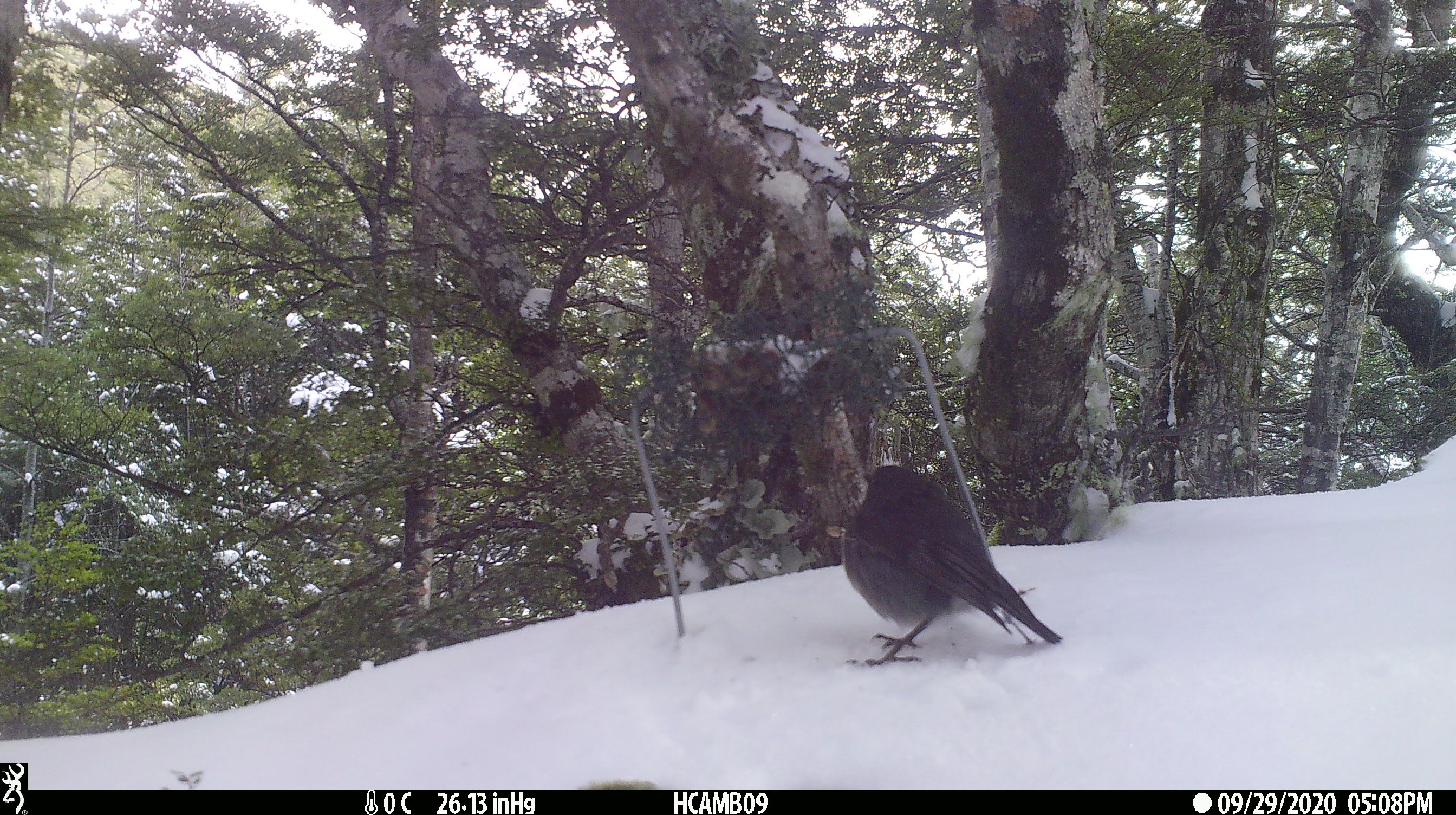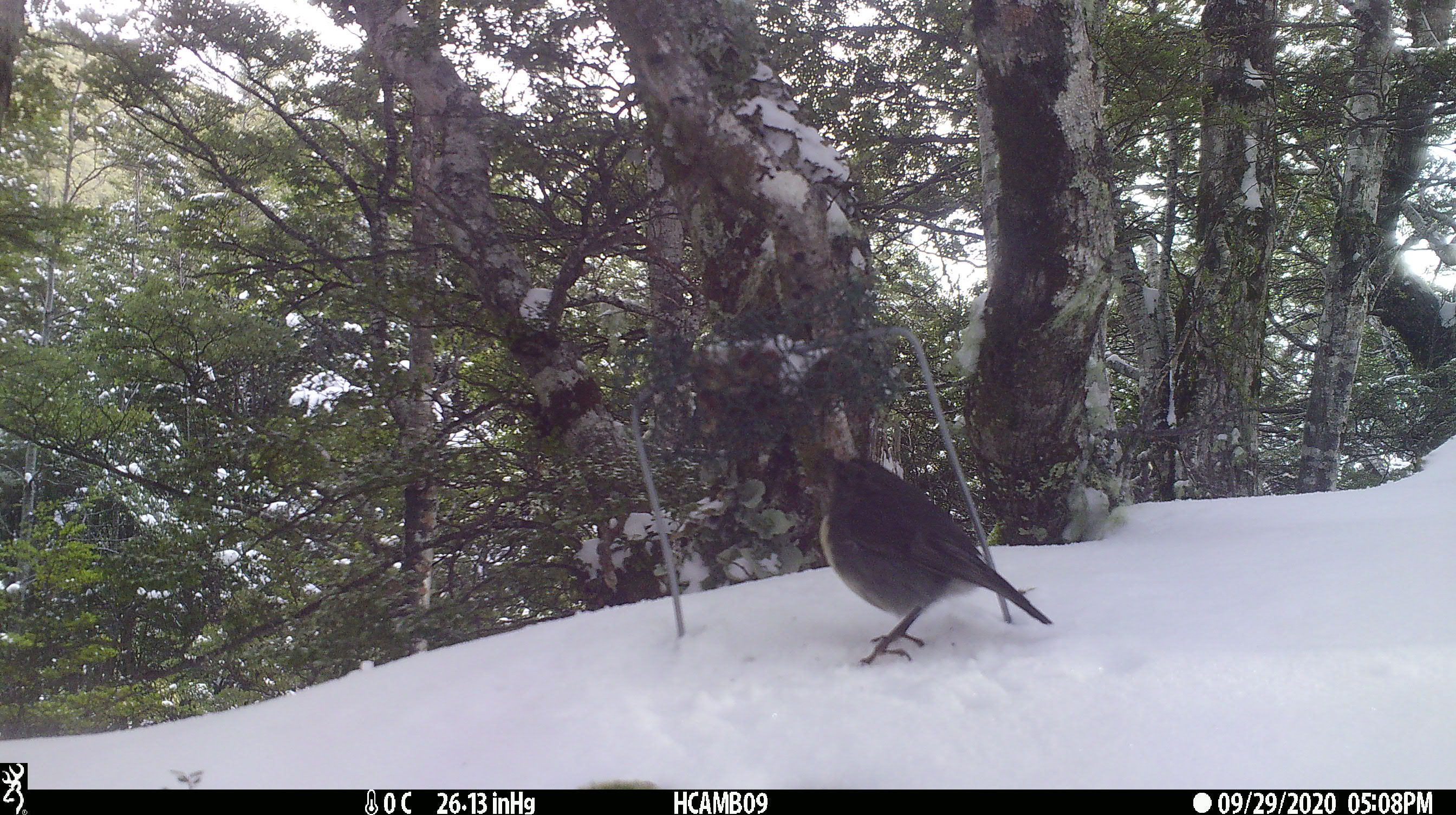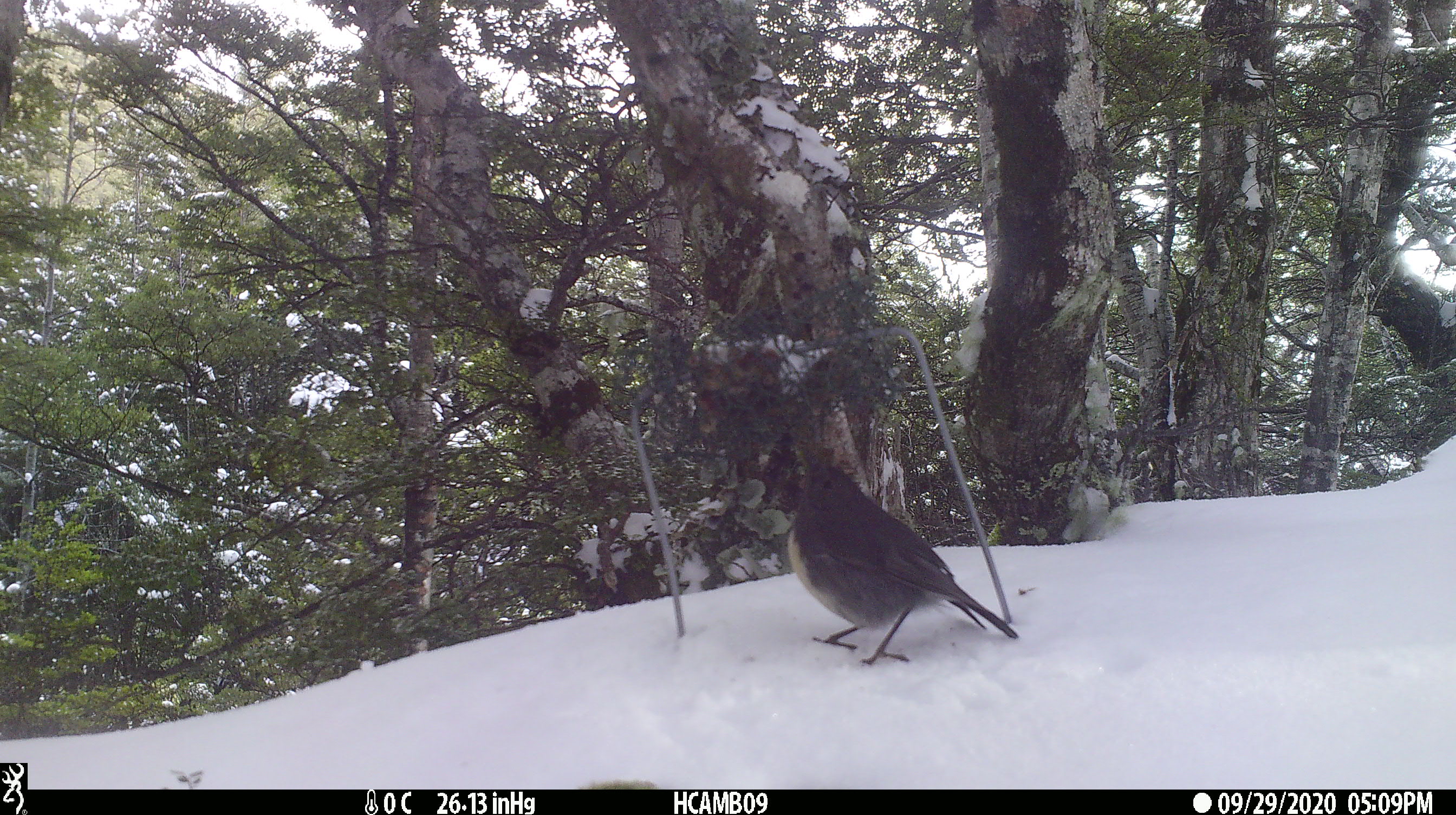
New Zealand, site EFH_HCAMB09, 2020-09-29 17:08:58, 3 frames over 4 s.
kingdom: Animalia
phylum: Chordata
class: Aves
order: Passeriformes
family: Petroicidae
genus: Petroica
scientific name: Petroica australis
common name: new zealand robin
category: robin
Robin (new zealand robin) (Petroica australis).